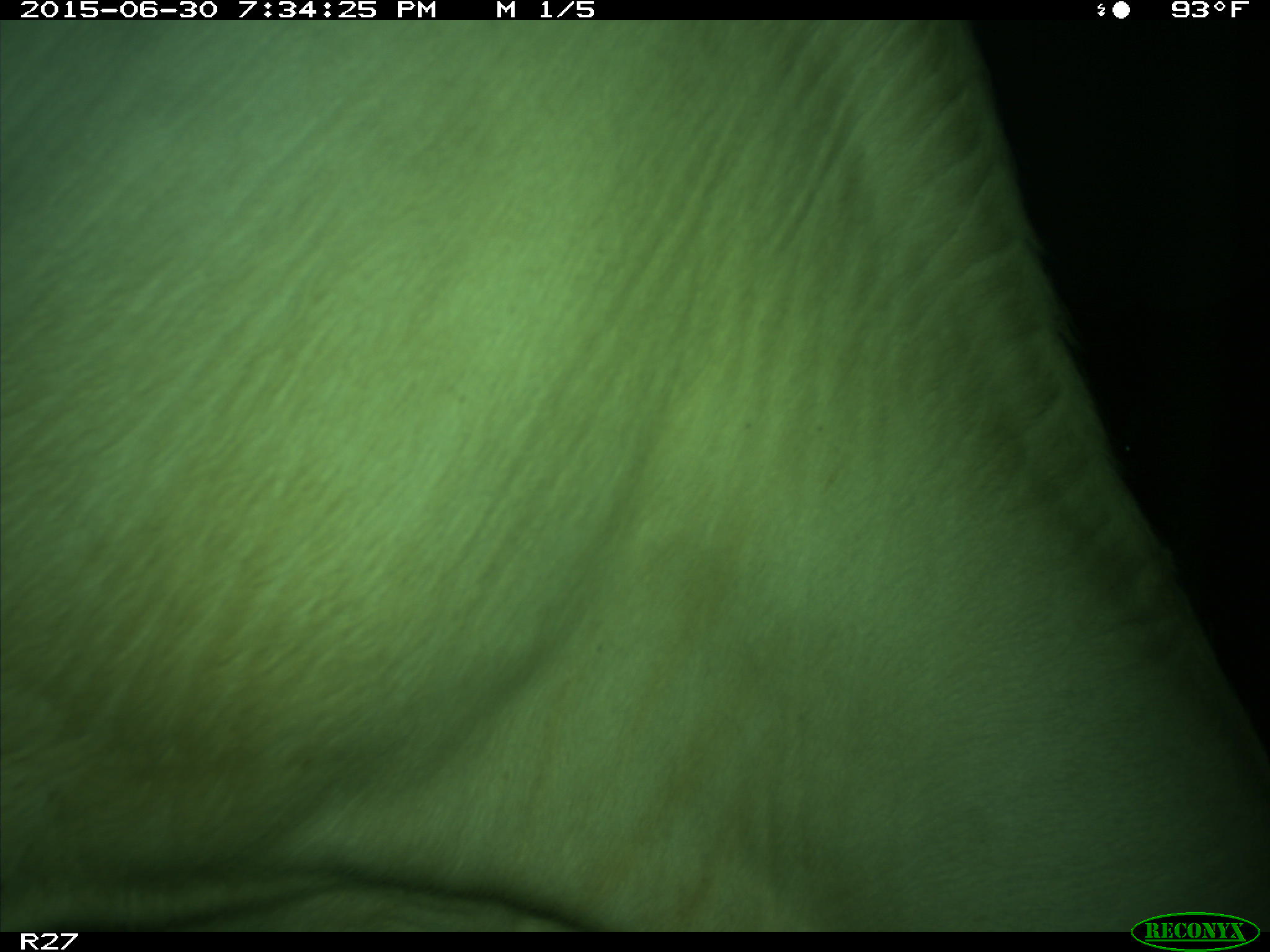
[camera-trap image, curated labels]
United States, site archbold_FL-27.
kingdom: Animalia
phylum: Chordata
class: Mammalia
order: Artiodactyla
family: Bovidae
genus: Bos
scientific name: Bos taurus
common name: domestic cow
Bos taurus (domestic cow).